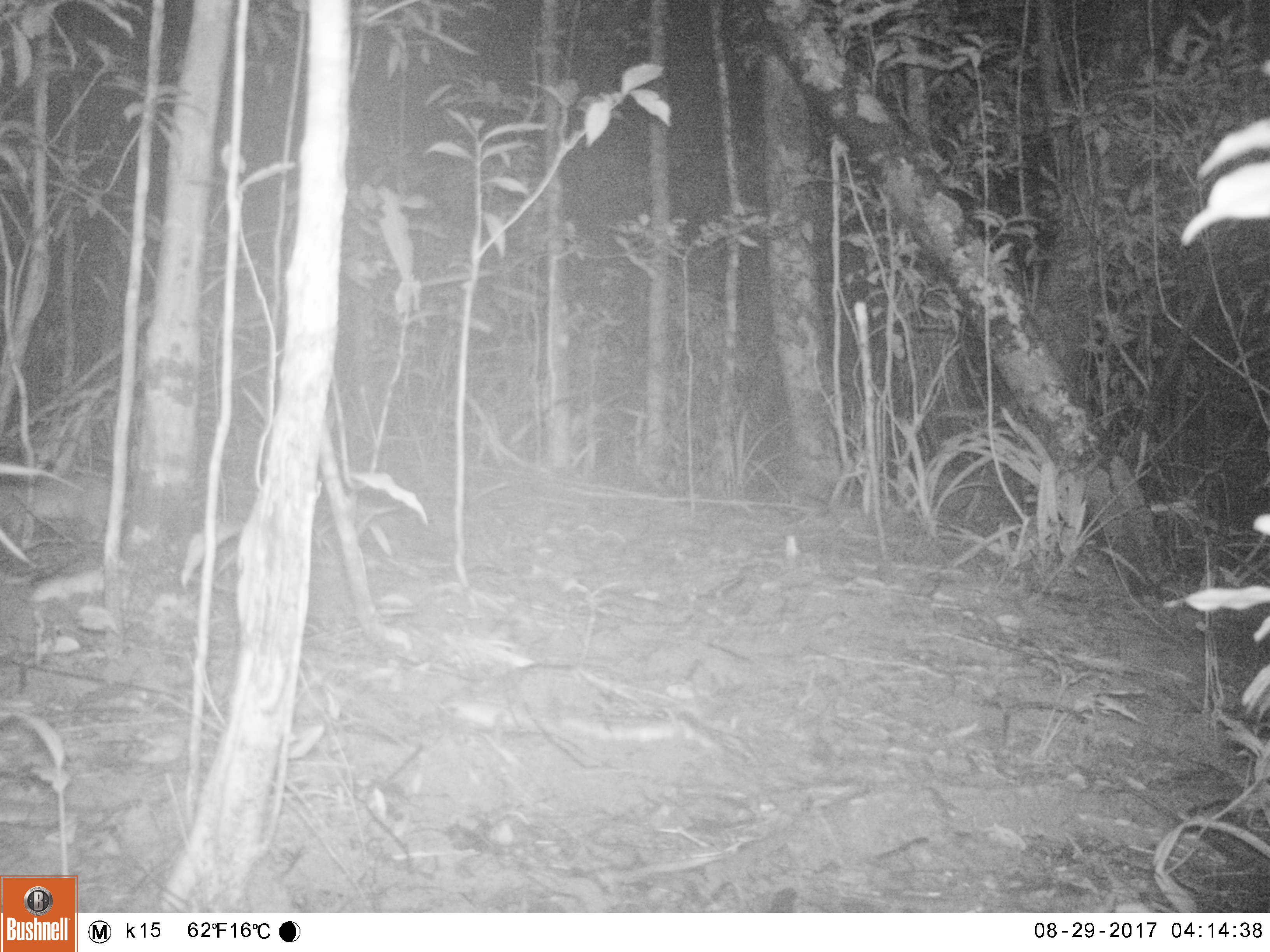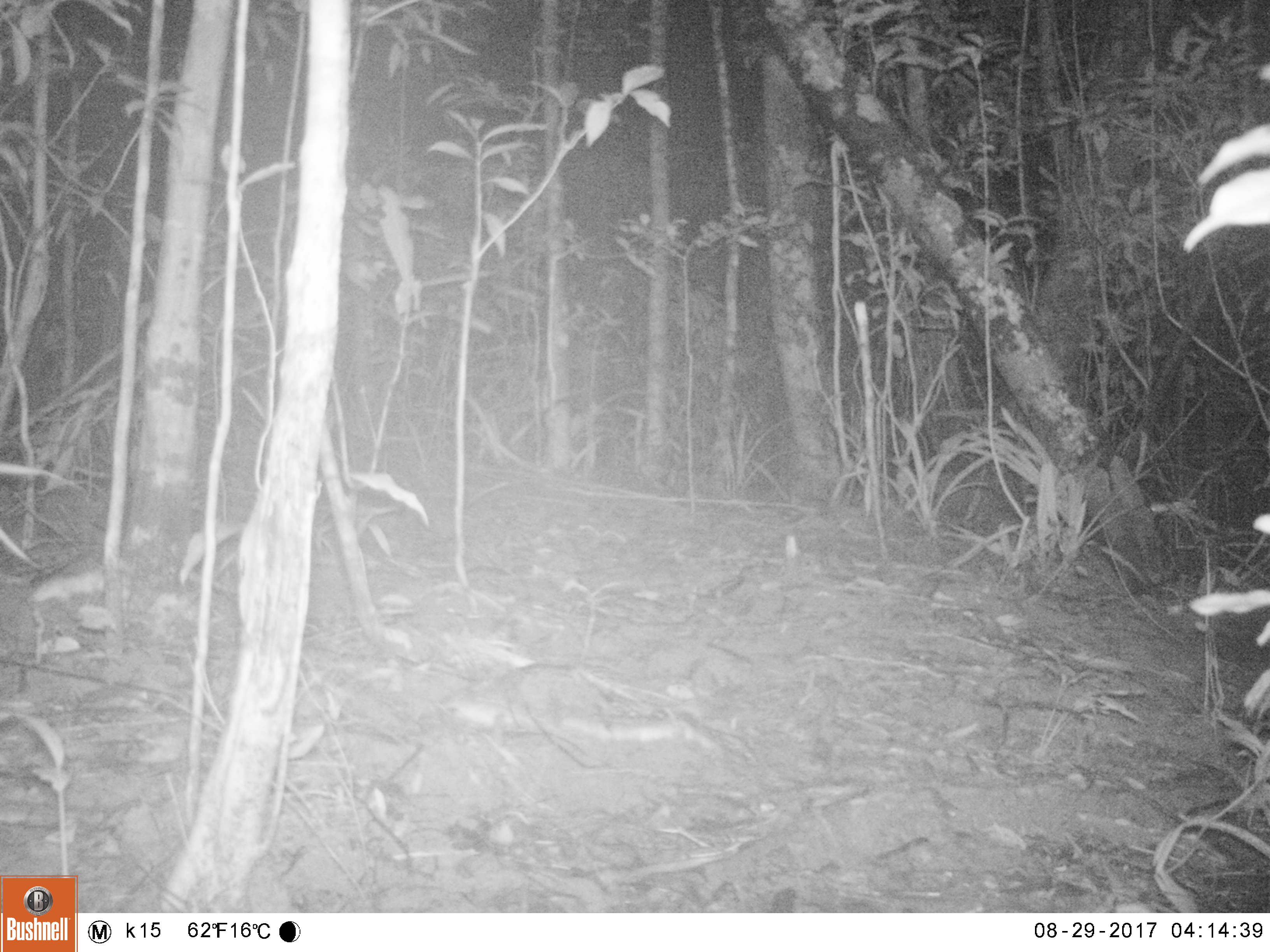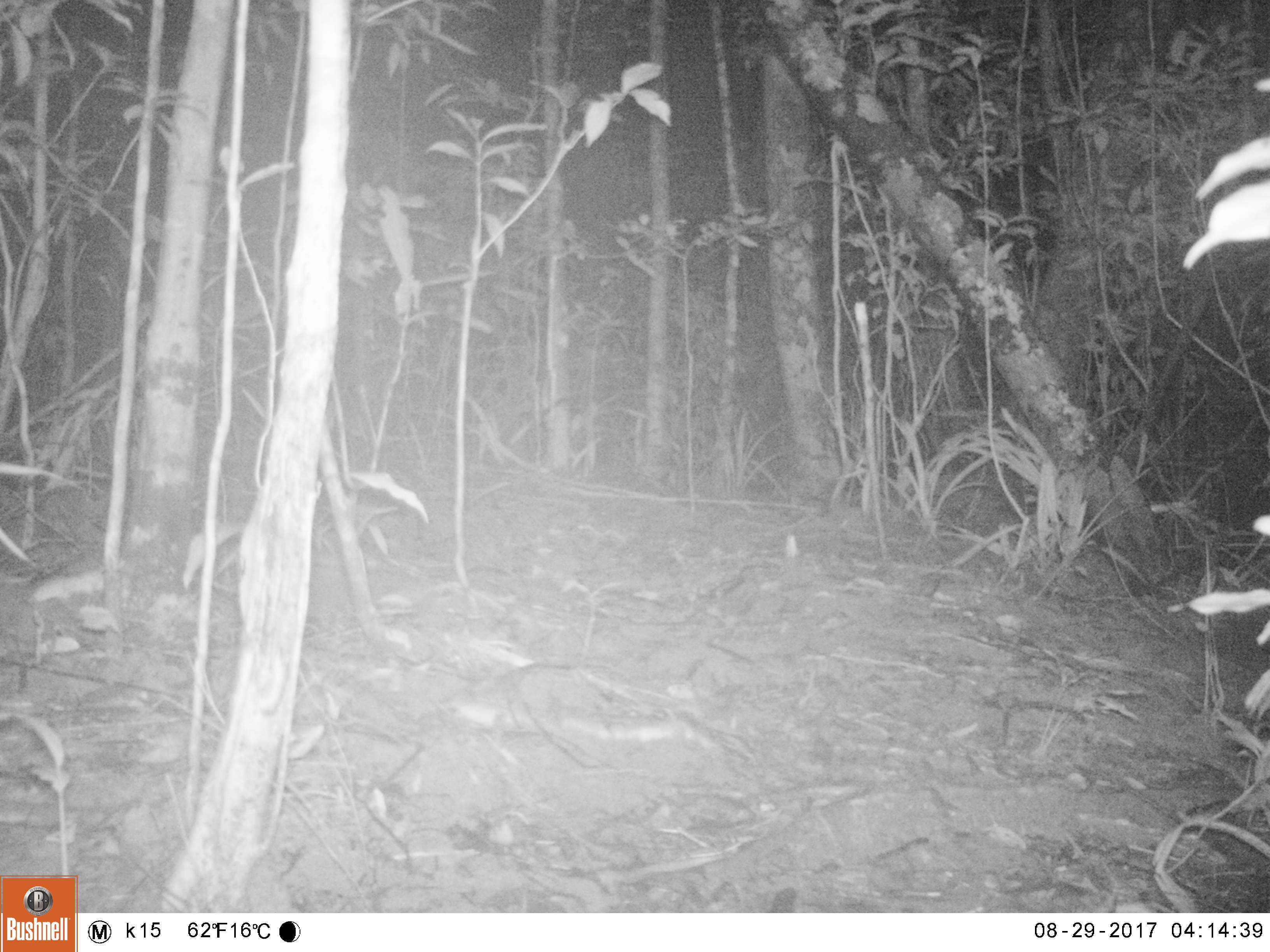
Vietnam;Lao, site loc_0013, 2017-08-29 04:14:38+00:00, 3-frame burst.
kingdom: Animalia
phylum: Chordata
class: Mammalia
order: Carnivora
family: Mustelidae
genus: Melogale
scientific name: Melogale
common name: ferret badger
Ferret badger (Melogale). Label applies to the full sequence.